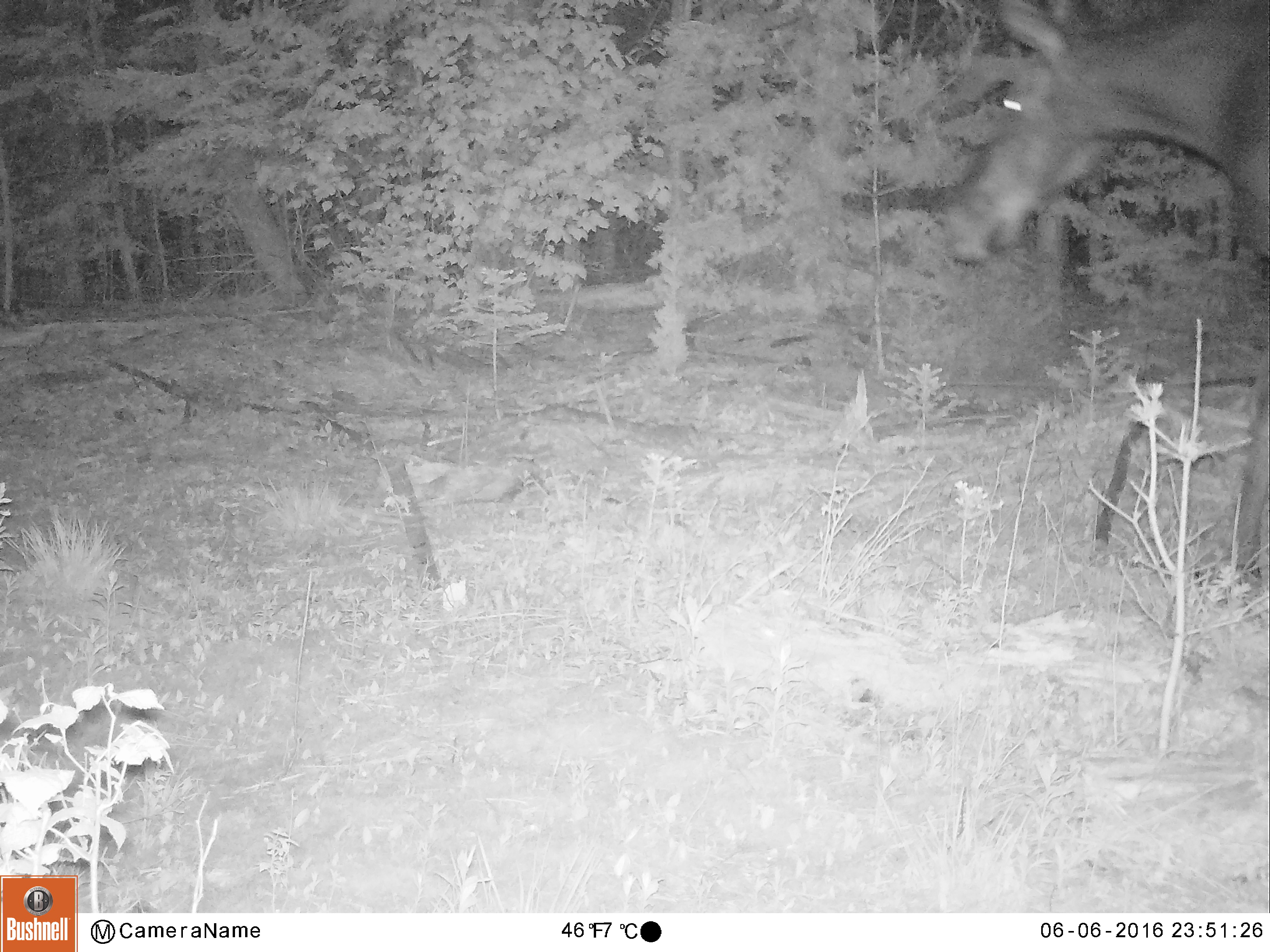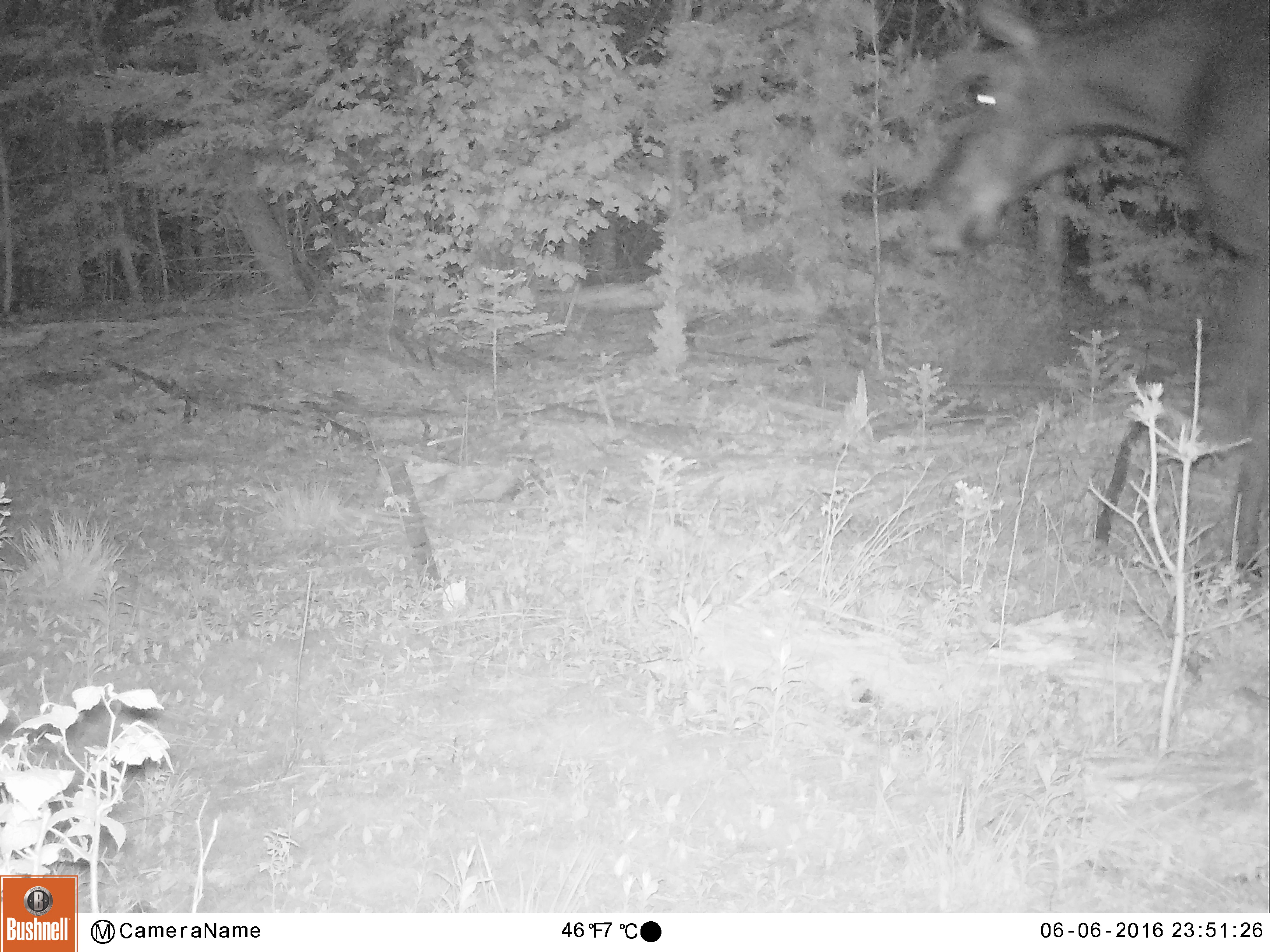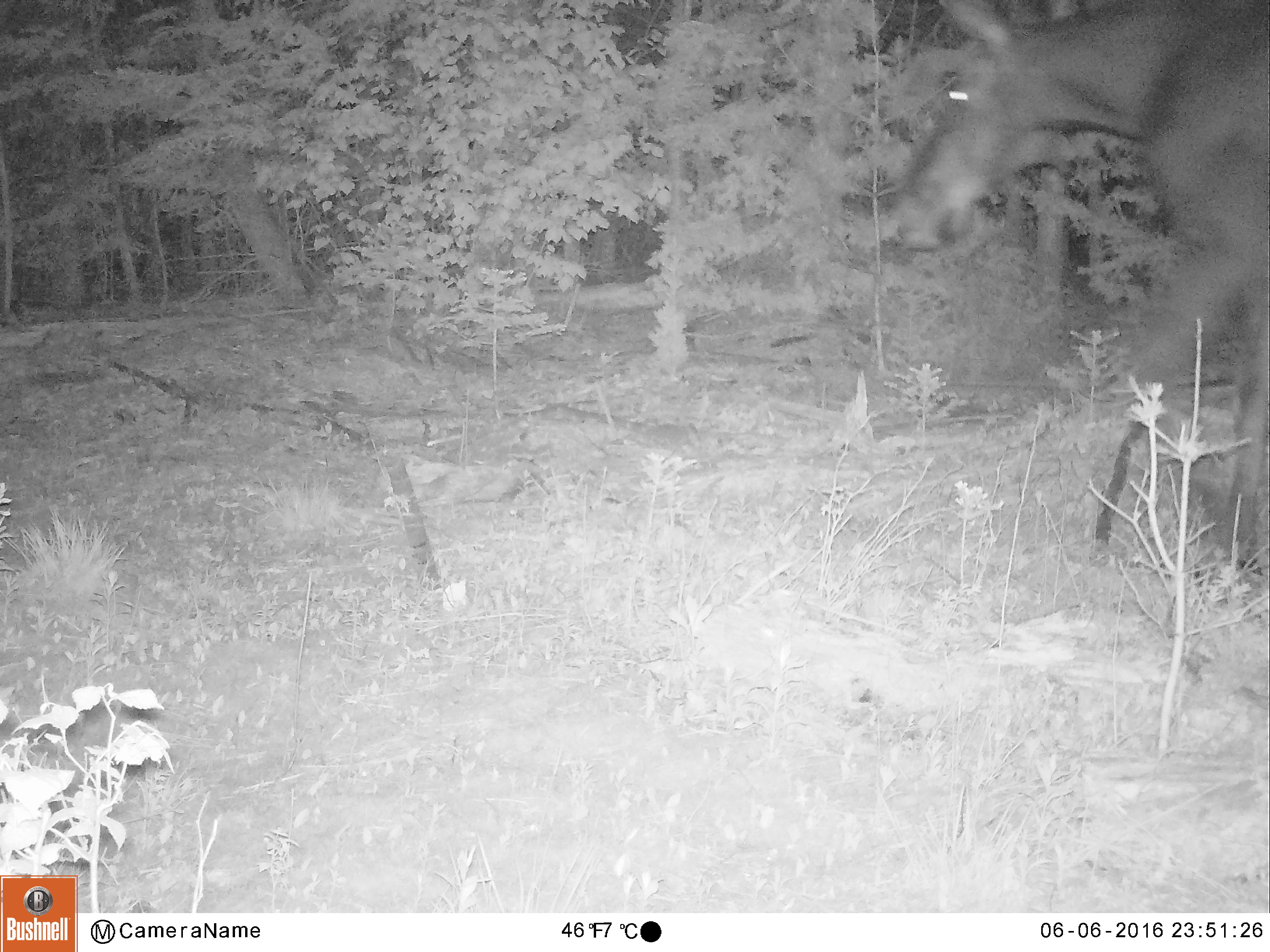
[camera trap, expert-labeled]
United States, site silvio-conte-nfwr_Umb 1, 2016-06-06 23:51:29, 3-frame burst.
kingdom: Animalia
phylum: Chordata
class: Mammalia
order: Artiodactyla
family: Cervidae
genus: Alces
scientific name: Alces alces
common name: moose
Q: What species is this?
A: Moose (Alces alces).